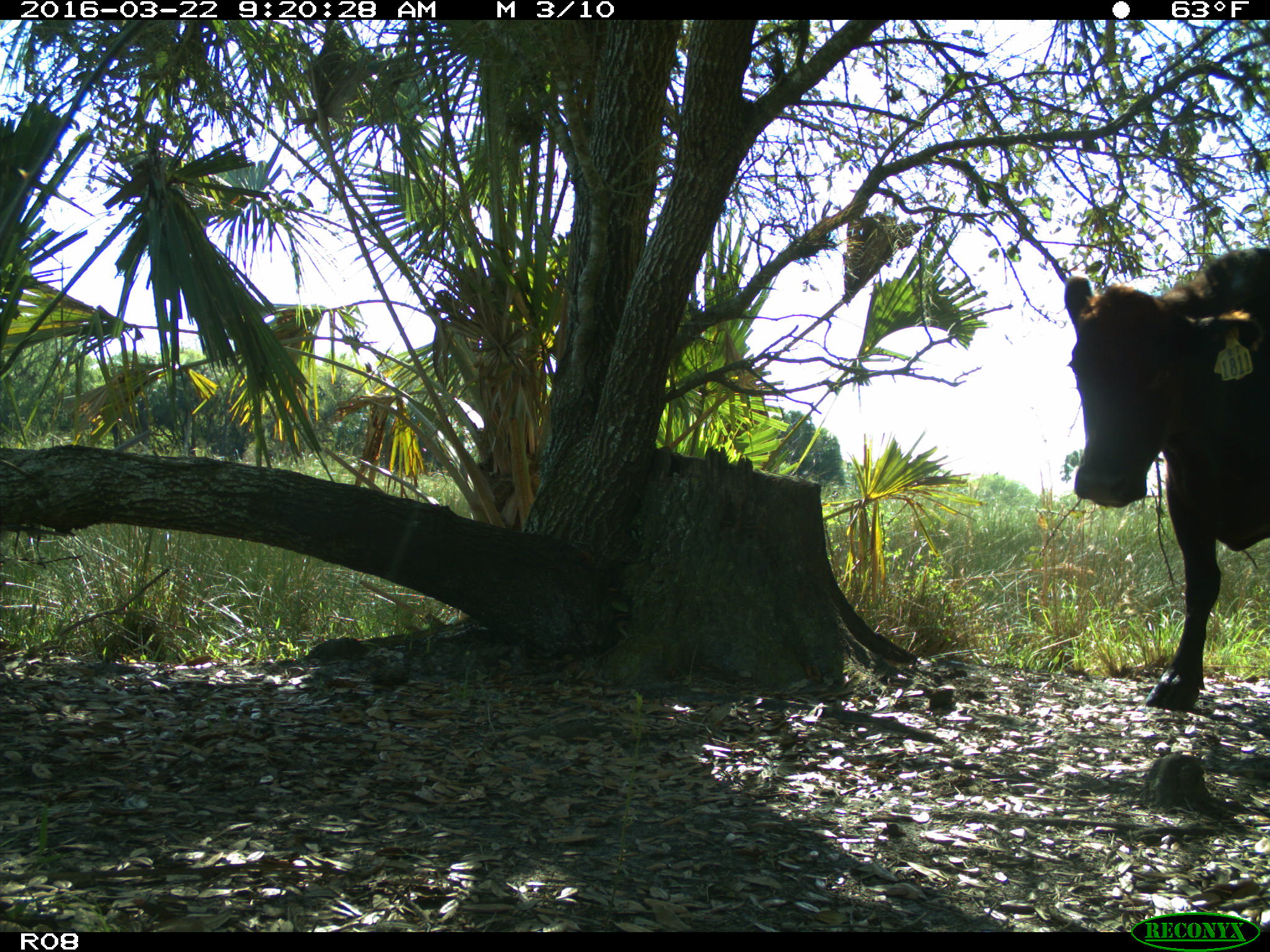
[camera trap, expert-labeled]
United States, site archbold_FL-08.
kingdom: Animalia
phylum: Chordata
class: Mammalia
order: Artiodactyla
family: Bovidae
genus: Bos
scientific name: Bos taurus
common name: domestic cow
Bos taurus (domestic cow).